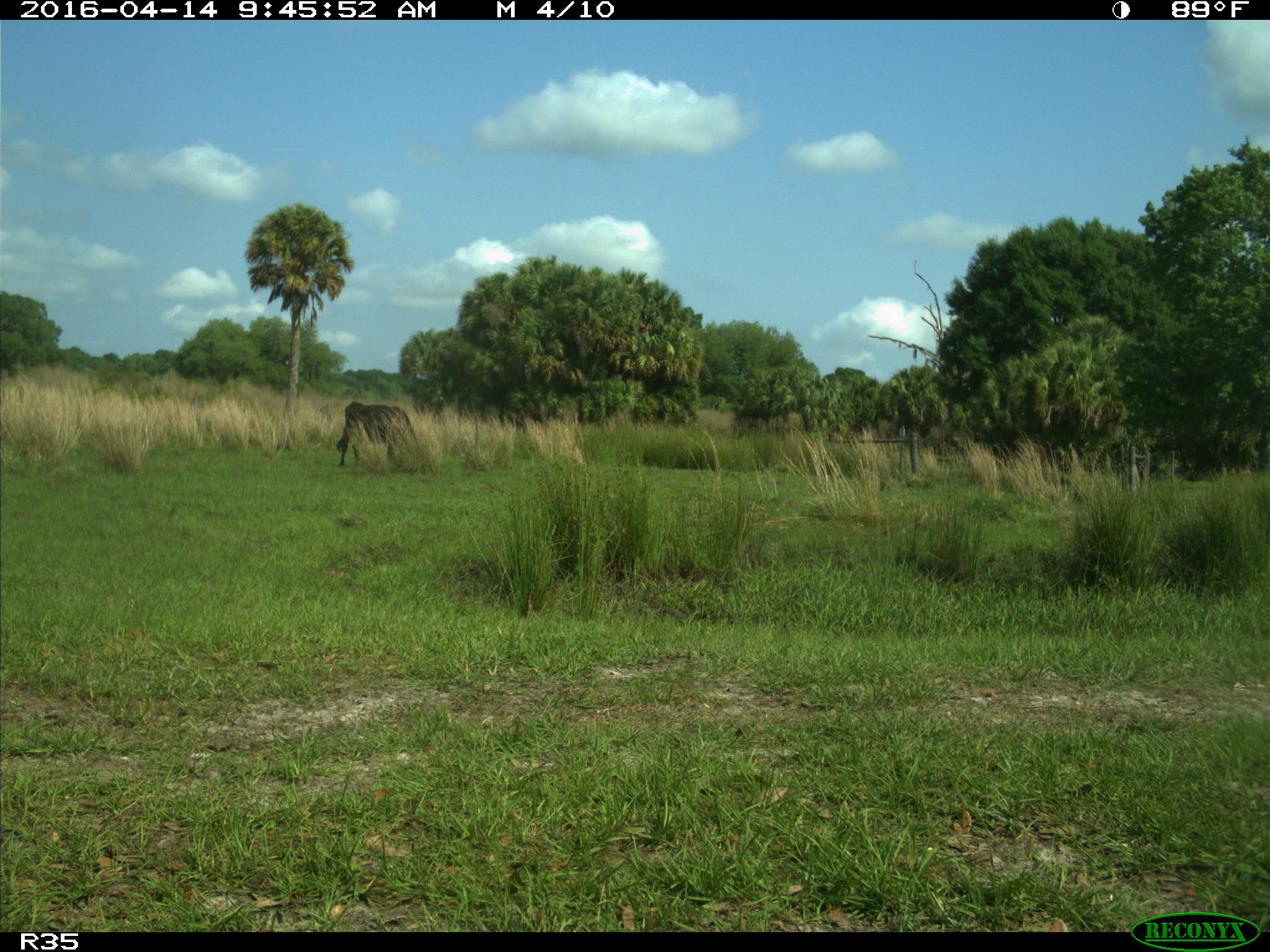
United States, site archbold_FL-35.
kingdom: Animalia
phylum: Chordata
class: Mammalia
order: Artiodactyla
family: Bovidae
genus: Bos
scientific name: Bos taurus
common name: domestic cow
Bos taurus (domestic cow).